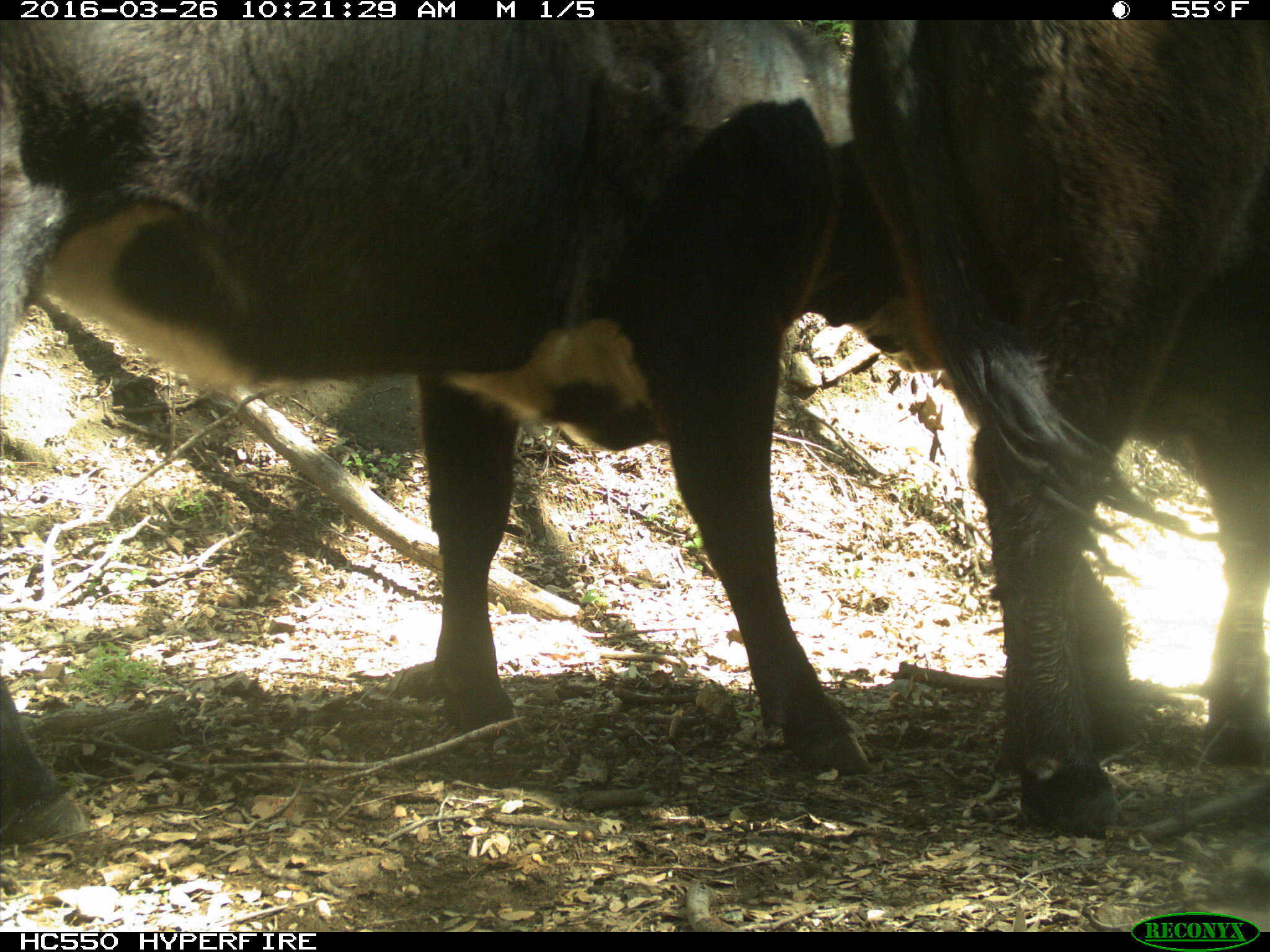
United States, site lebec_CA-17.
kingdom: Animalia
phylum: Chordata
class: Mammalia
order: Artiodactyla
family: Bovidae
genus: Bos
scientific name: Bos taurus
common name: domestic cow